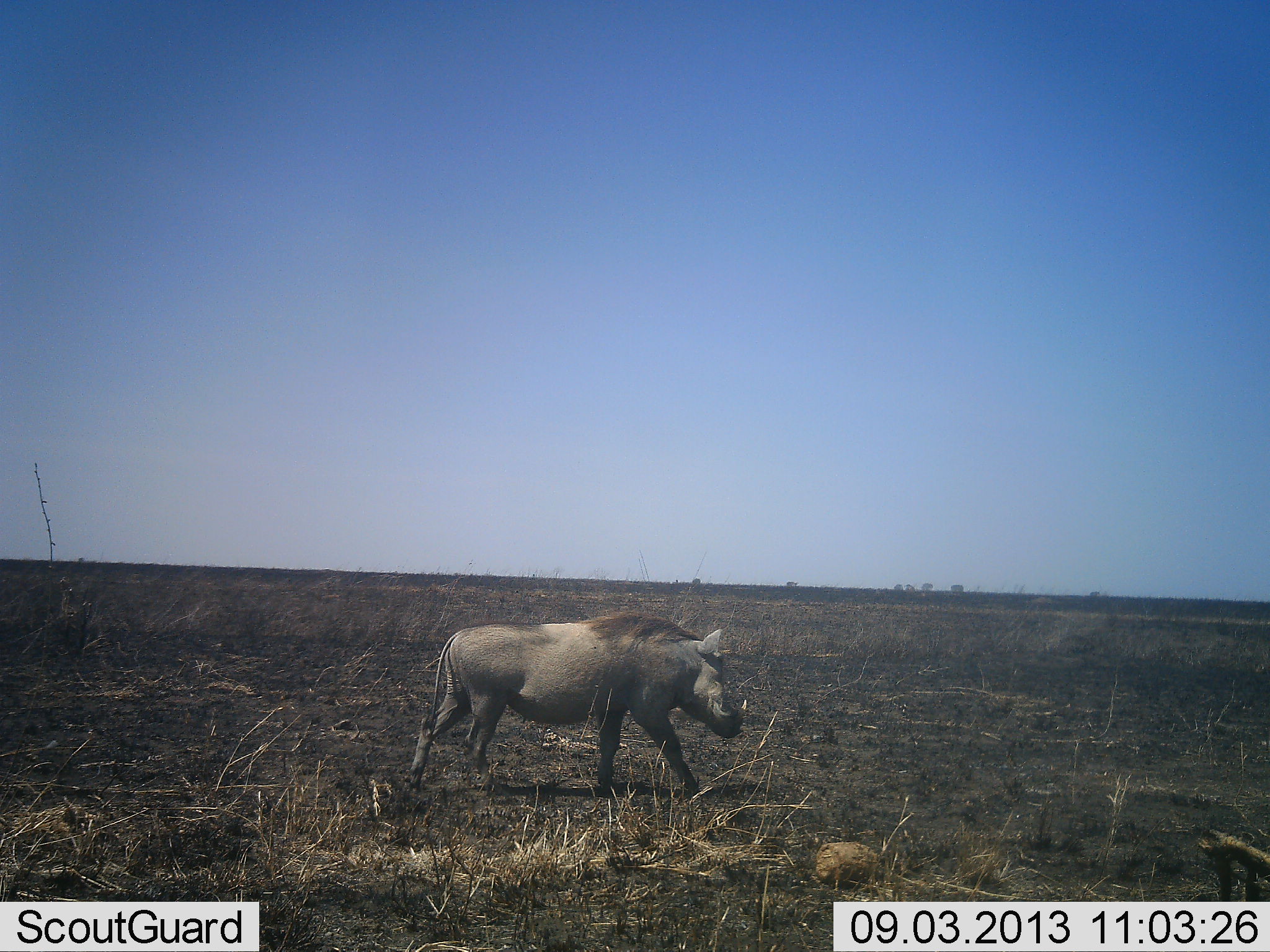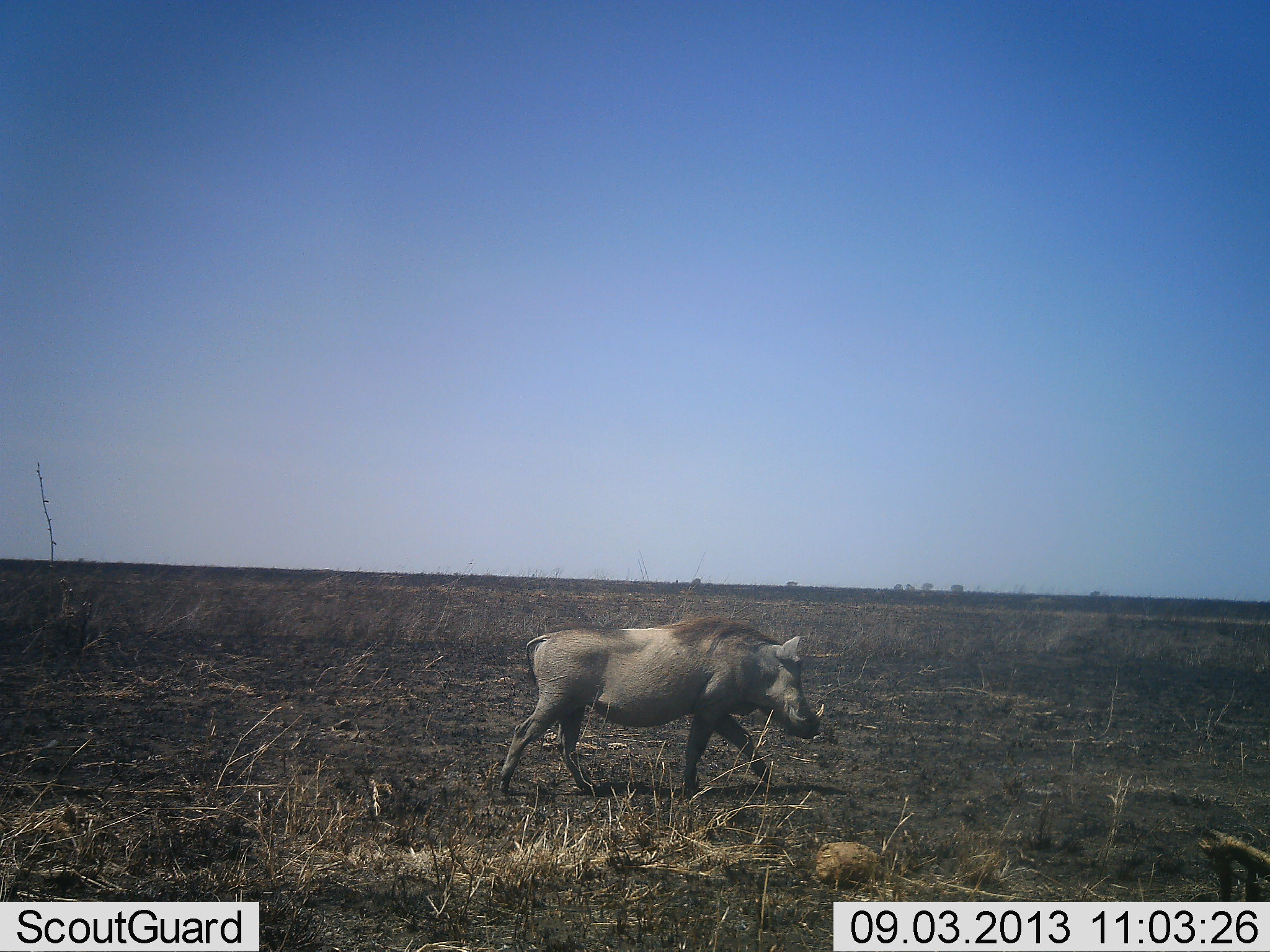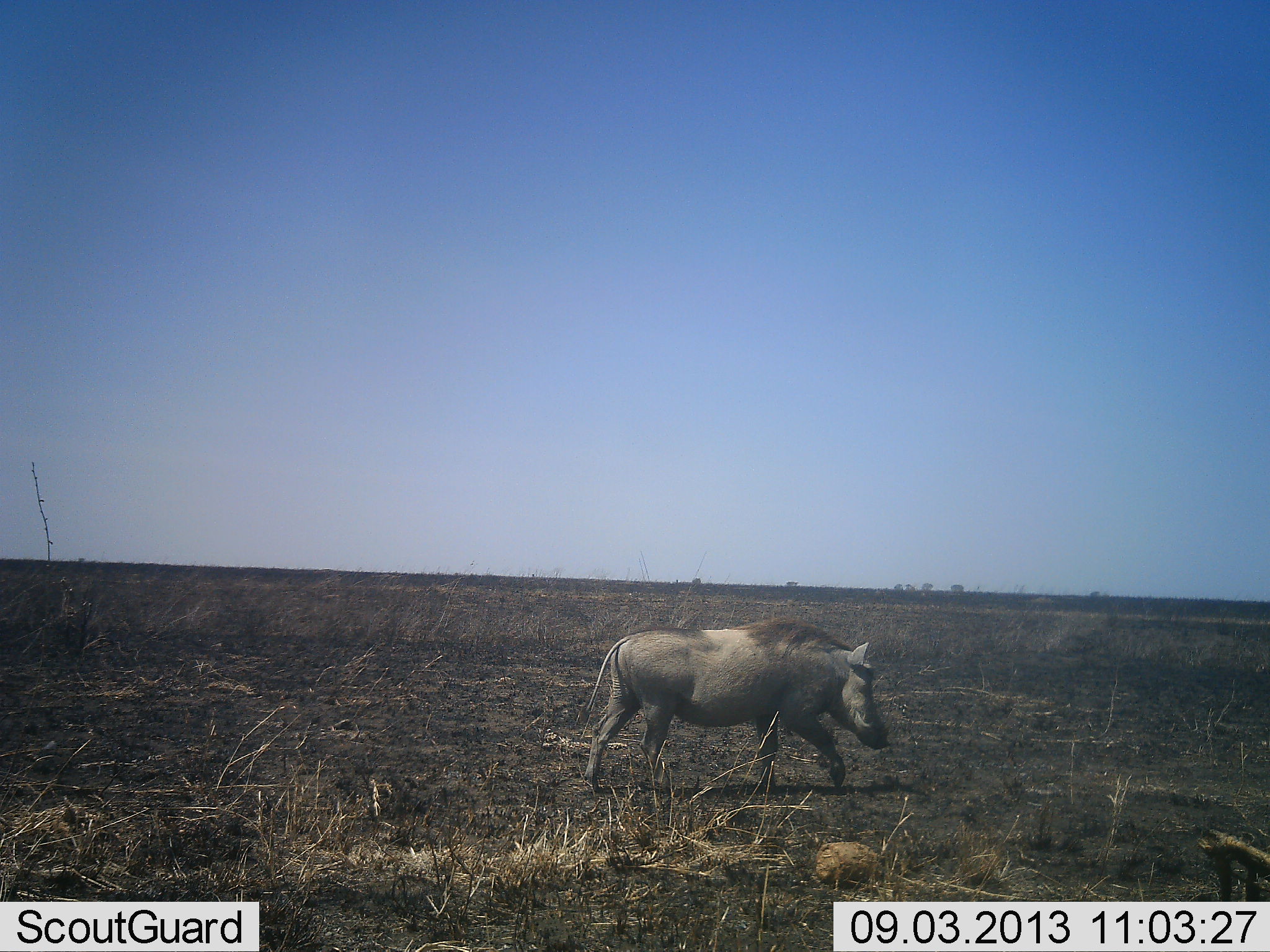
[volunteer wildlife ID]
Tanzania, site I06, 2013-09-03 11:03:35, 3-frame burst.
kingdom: Animalia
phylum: Chordata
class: Mammalia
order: Artiodactyla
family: Suidae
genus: Phacochoerus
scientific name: Phacochoerus africanus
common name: warthog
Warthog (Phacochoerus africanus), count 1. Behavior (volunteer vote fractions): standing 0%, resting 0%, moving 100%, interacting 0%. Young present (vote fraction): 0%. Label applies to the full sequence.